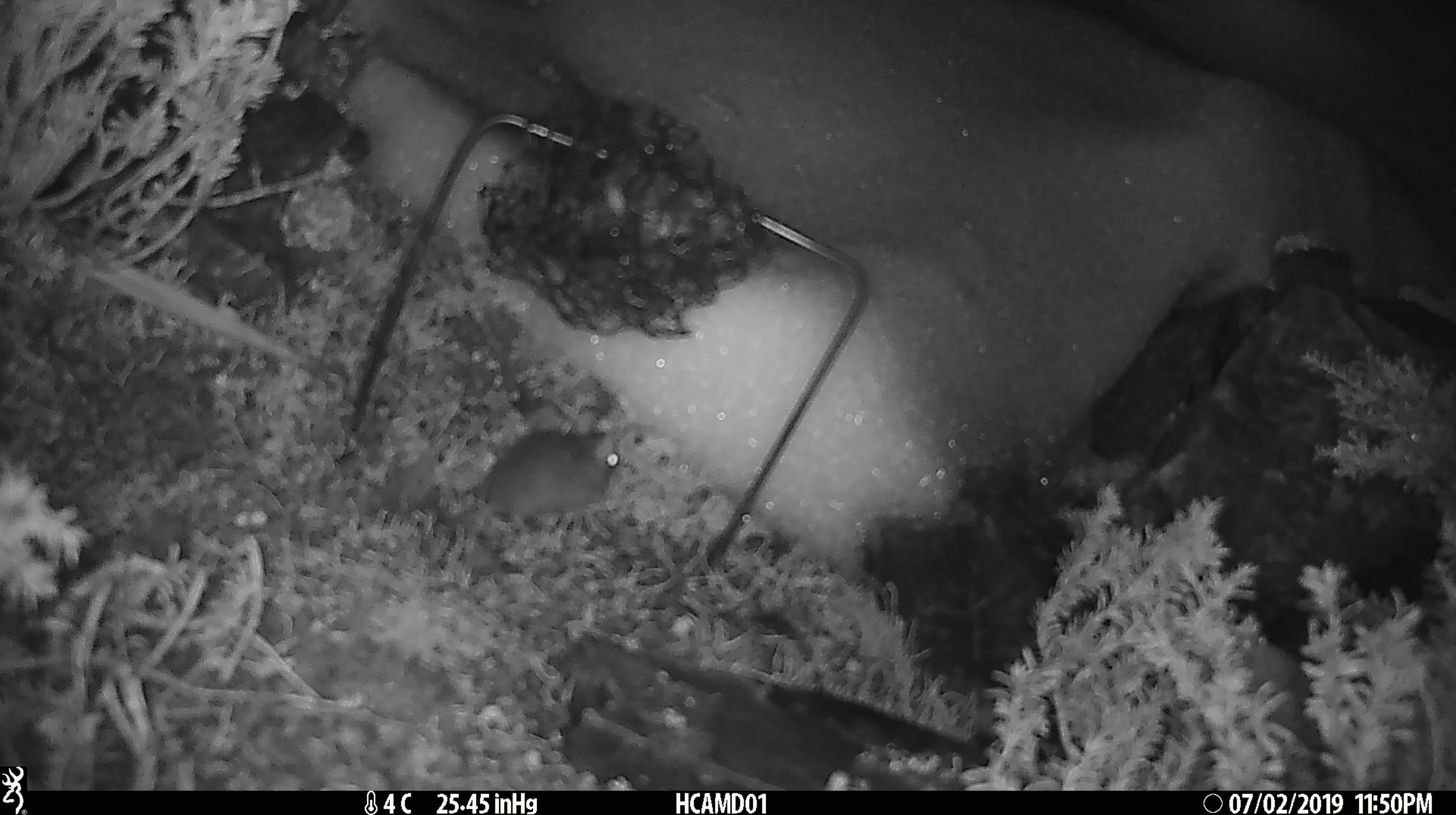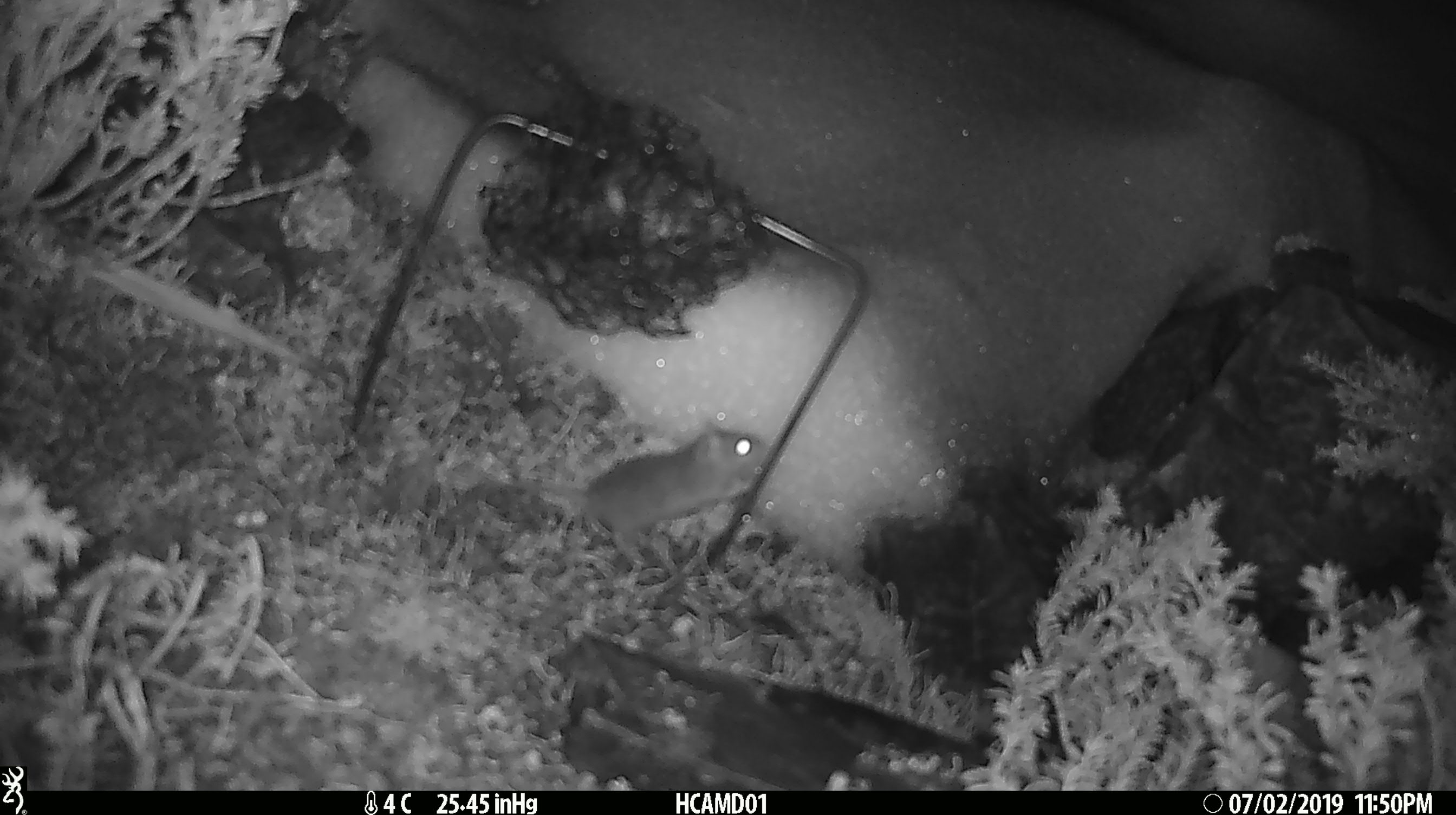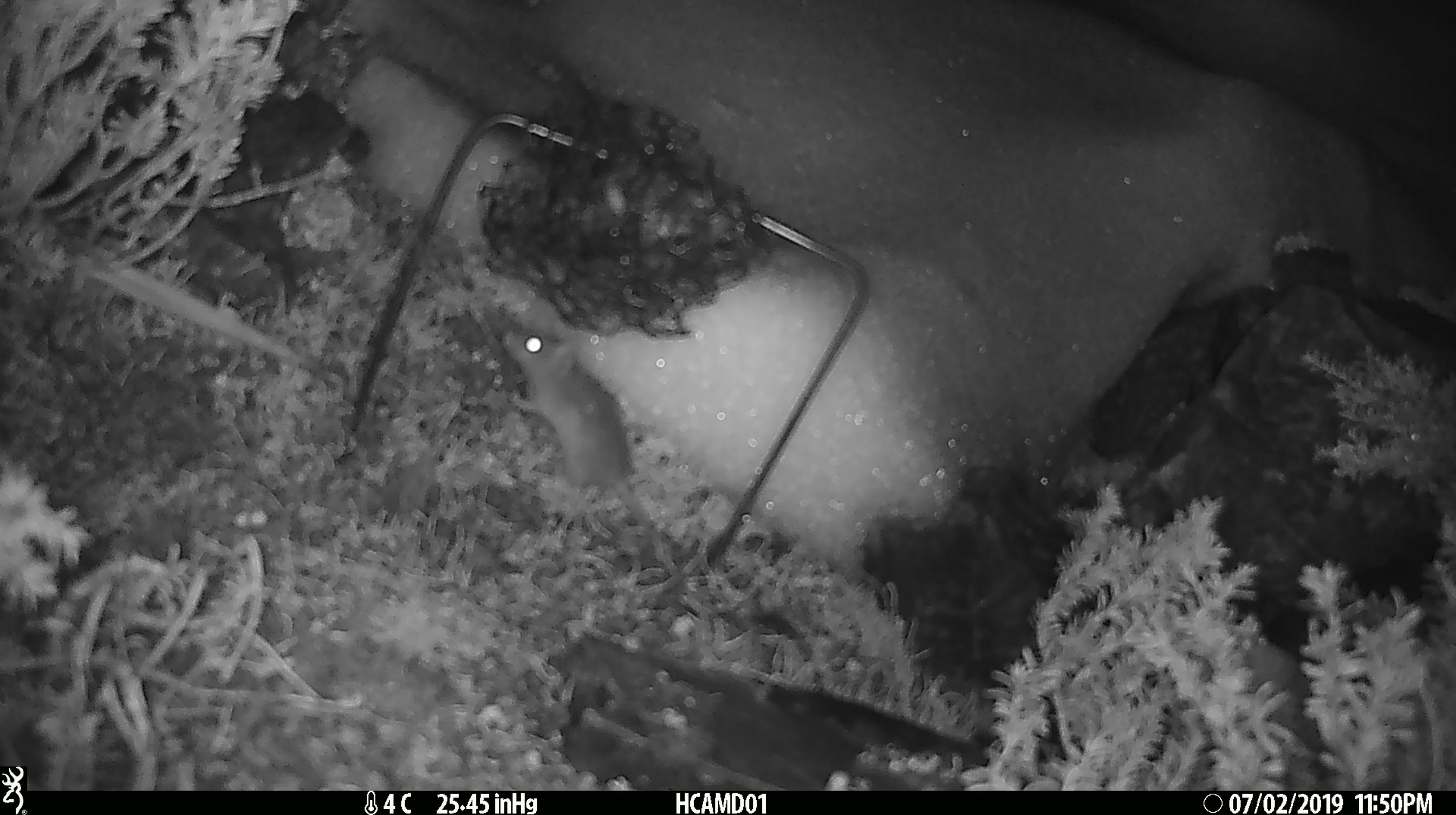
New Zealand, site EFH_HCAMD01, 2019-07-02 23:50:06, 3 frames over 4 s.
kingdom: Animalia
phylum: Chordata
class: Mammalia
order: Rodentia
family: Muridae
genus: Mus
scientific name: Mus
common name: mouse